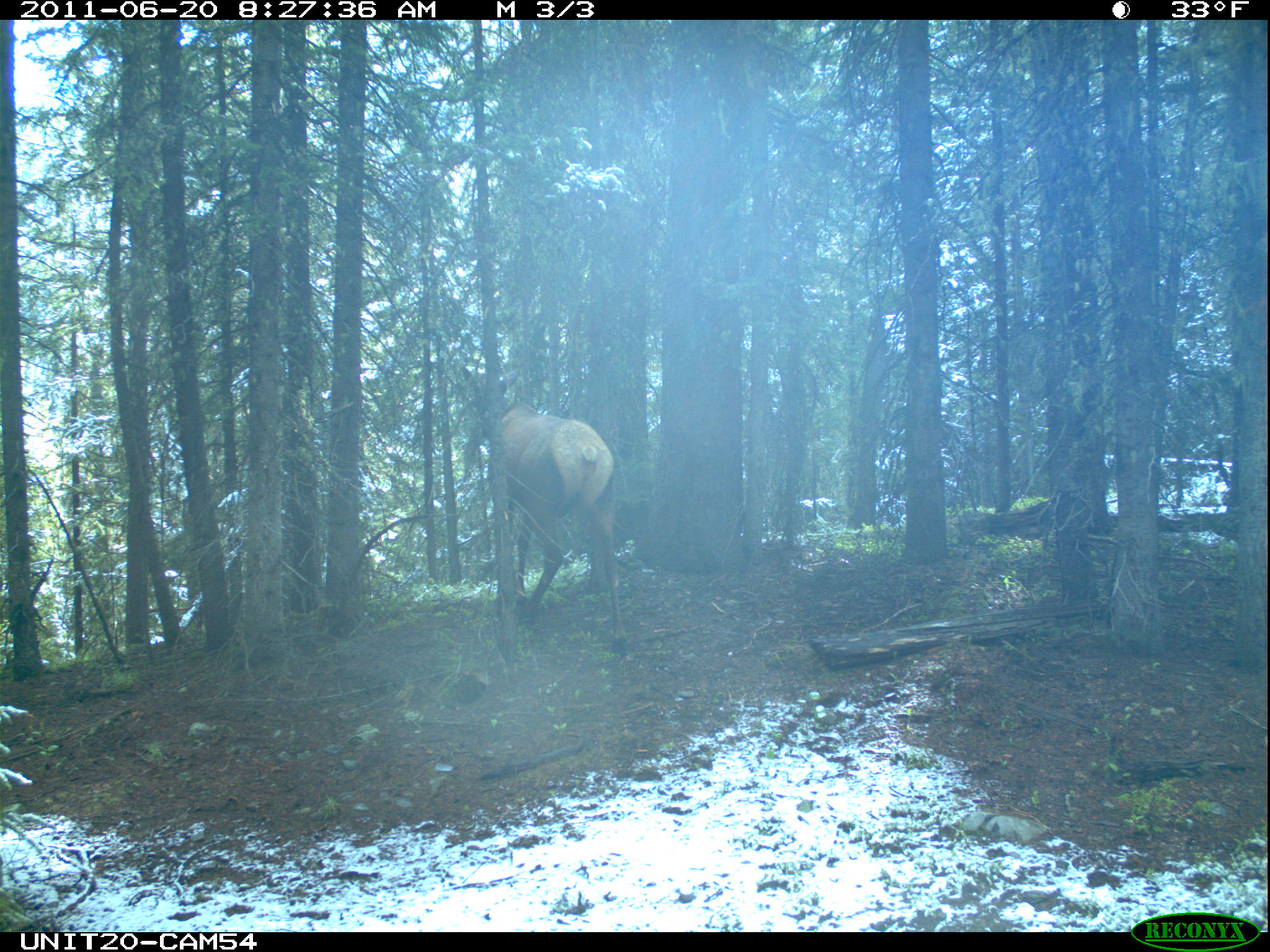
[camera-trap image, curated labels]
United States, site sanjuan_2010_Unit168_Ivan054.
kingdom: Animalia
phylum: Chordata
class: Mammalia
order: Artiodactyla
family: Cervidae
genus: Cervus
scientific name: Cervus elaphus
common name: red deer